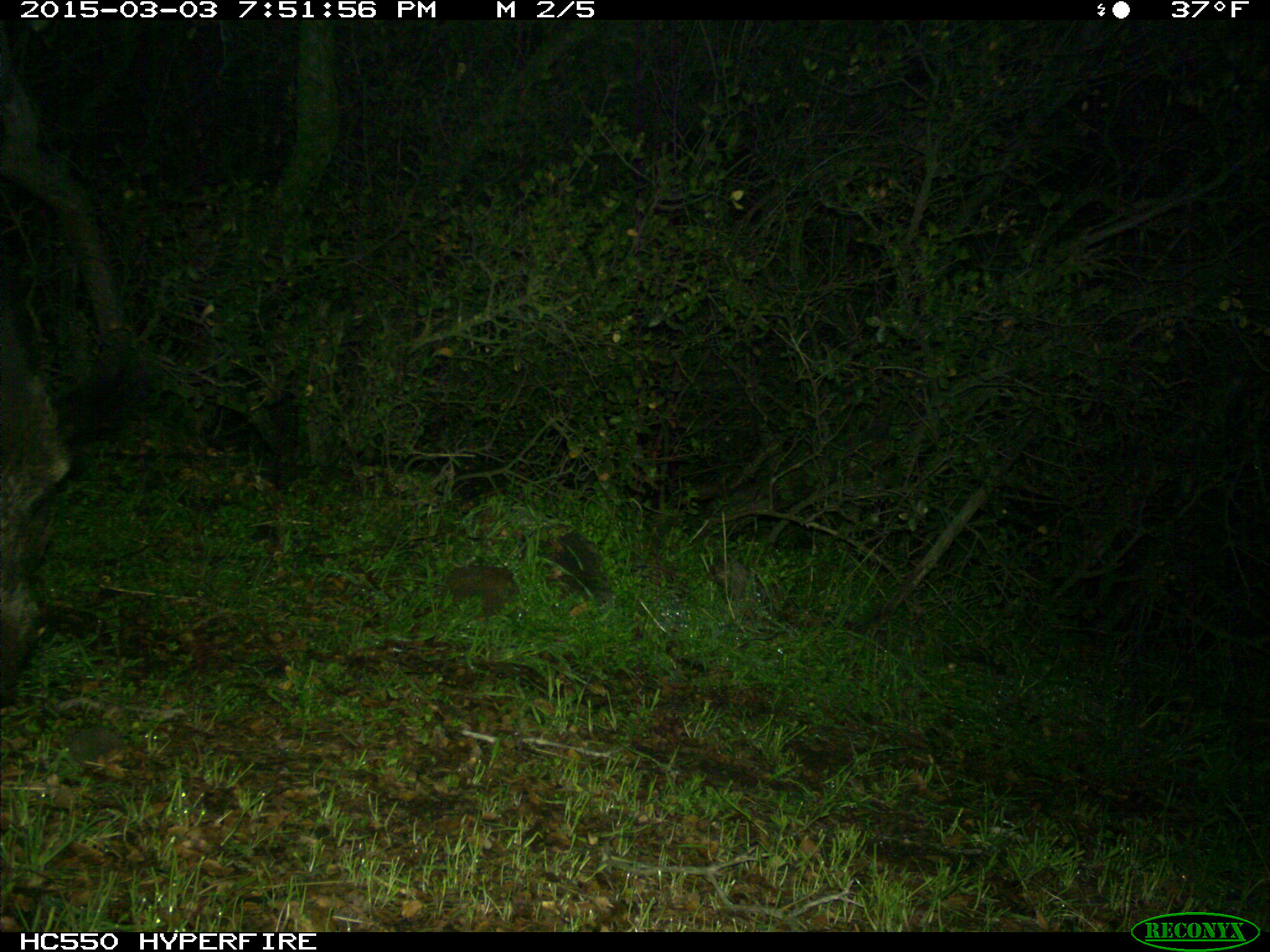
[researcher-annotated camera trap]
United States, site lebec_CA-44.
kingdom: Animalia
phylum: Chordata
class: Mammalia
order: Artiodactyla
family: Suidae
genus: Sus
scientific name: Sus scrofa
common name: wild boar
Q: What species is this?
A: Sus scrofa (wild boar).